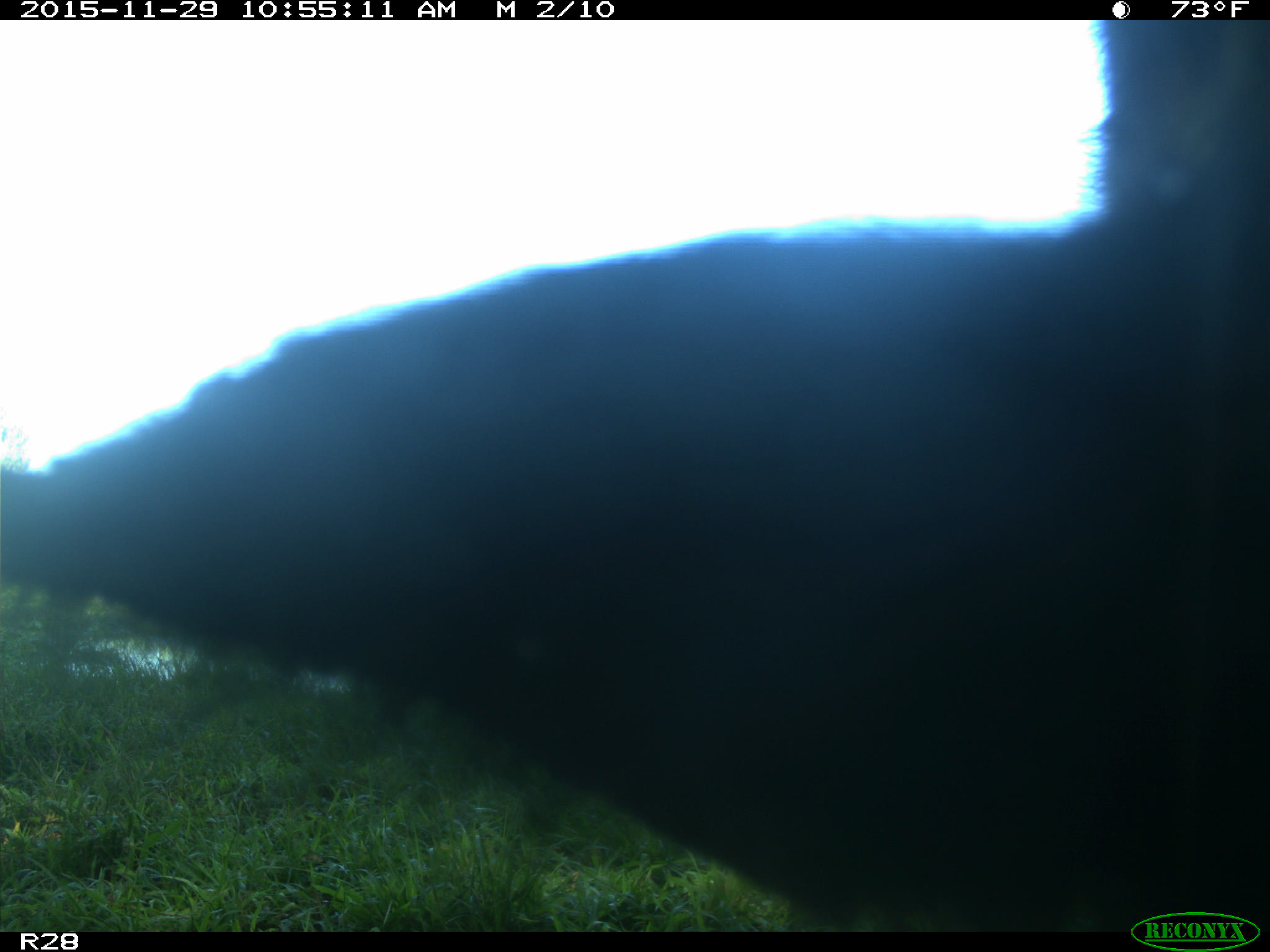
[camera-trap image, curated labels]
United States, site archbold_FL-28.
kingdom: Animalia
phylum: Chordata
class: Mammalia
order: Artiodactyla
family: Bovidae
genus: Bos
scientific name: Bos taurus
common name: domestic cow